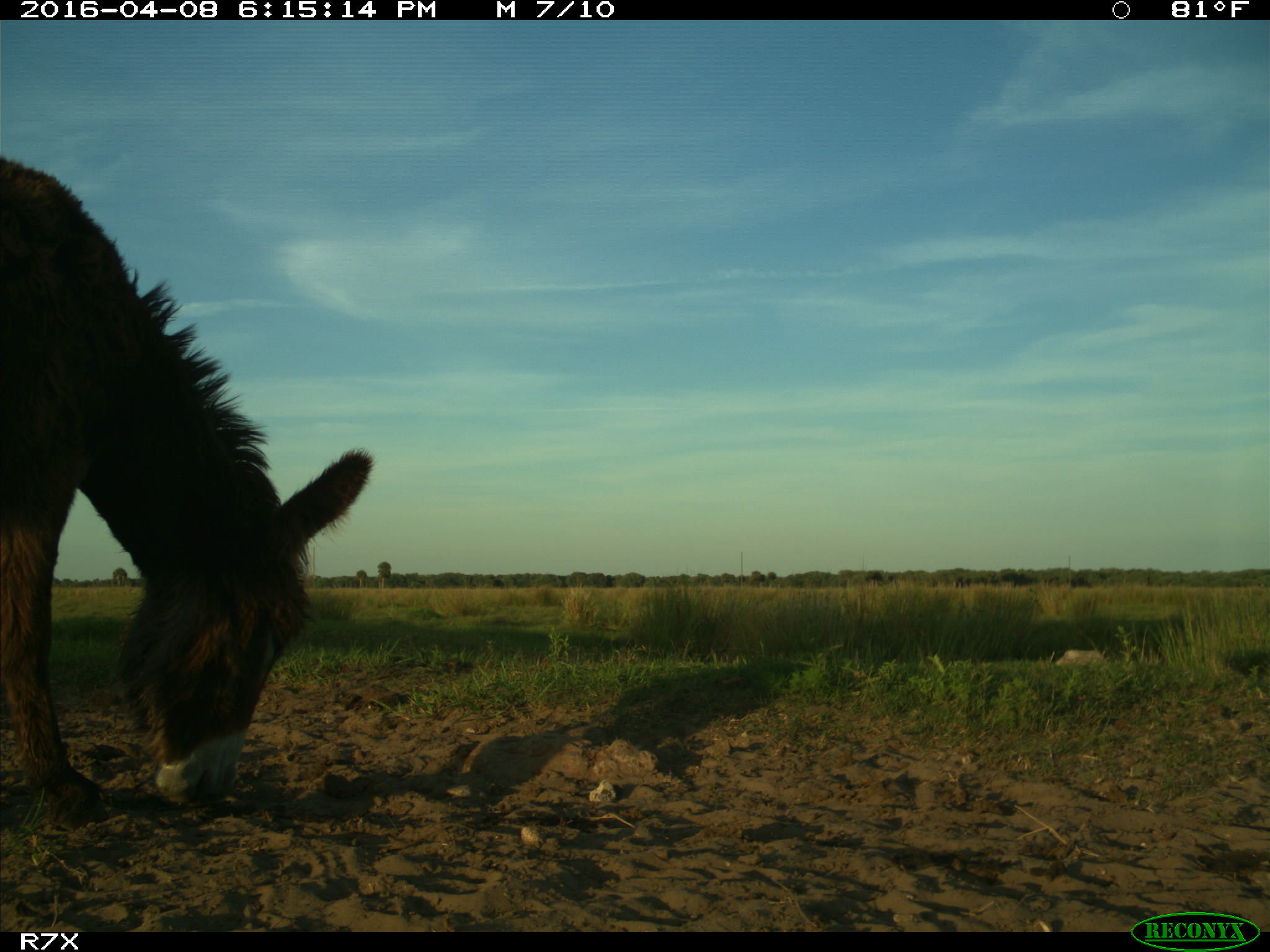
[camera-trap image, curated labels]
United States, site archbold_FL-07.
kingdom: Animalia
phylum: Chordata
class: Mammalia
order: Artiodactyla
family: Bovidae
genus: Bos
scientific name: Bos taurus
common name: domestic cow